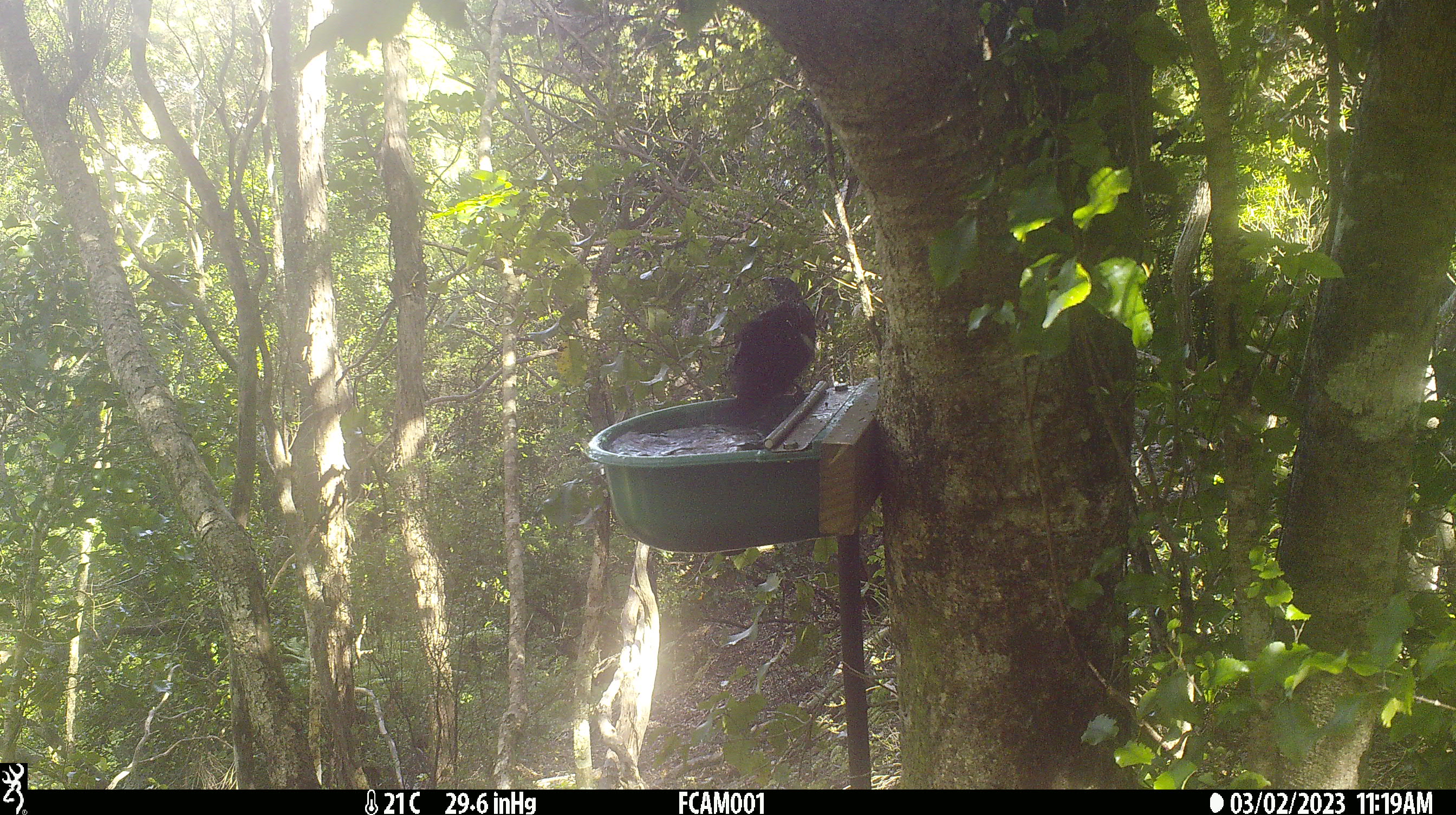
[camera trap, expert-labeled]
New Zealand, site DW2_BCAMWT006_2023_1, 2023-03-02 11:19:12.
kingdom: Animalia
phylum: Chordata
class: Aves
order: Passeriformes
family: Meliphagidae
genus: Prosthemadera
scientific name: Prosthemadera novaeseelandiae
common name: tui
Tui (Prosthemadera novaeseelandiae).